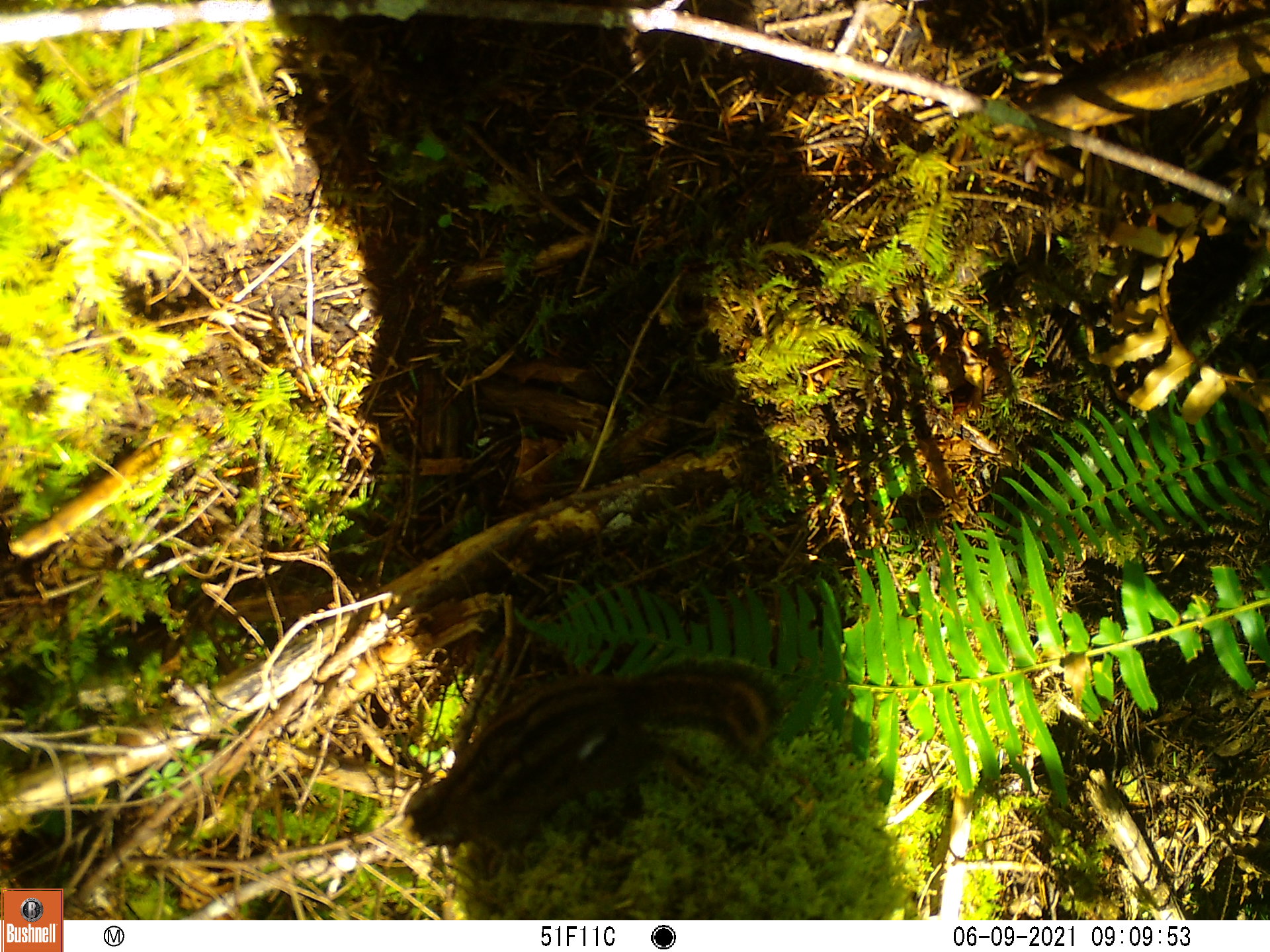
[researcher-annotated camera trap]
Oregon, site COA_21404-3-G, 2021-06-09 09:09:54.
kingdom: Animalia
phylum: Chordata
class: Mammalia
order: Rodentia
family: Sciuridae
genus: Neotamias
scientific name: Neotamias townsendii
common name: townsend's chipmunk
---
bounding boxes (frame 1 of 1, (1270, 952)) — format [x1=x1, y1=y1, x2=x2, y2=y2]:
townsend's chipmunk: [x1=405, y1=658, x2=778, y2=859]